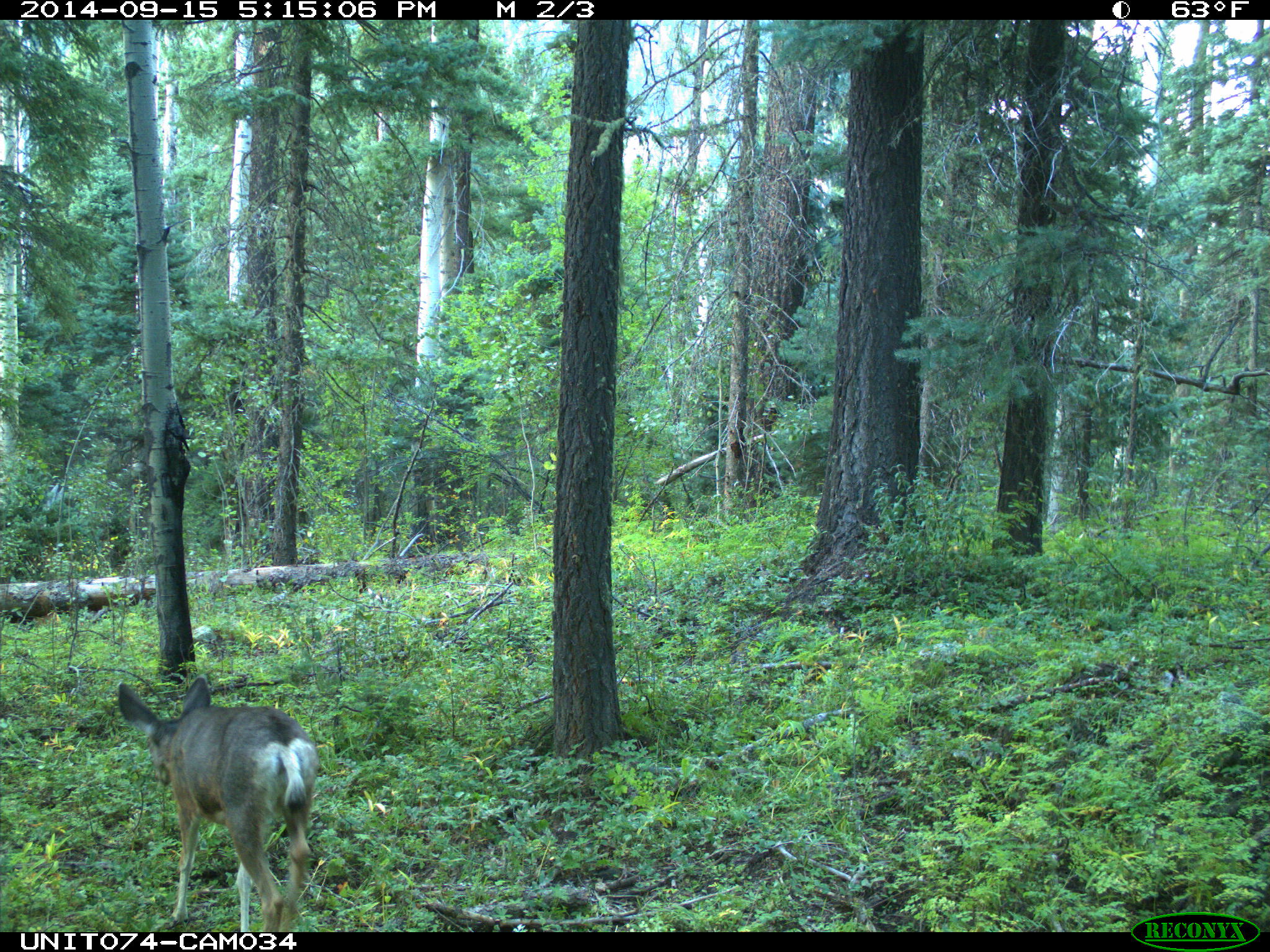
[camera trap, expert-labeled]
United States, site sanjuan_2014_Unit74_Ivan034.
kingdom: Animalia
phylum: Chordata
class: Mammalia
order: Artiodactyla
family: Cervidae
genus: Odocoileus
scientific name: Odocoileus hemionus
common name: mule deer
Odocoileus hemionus (mule deer).